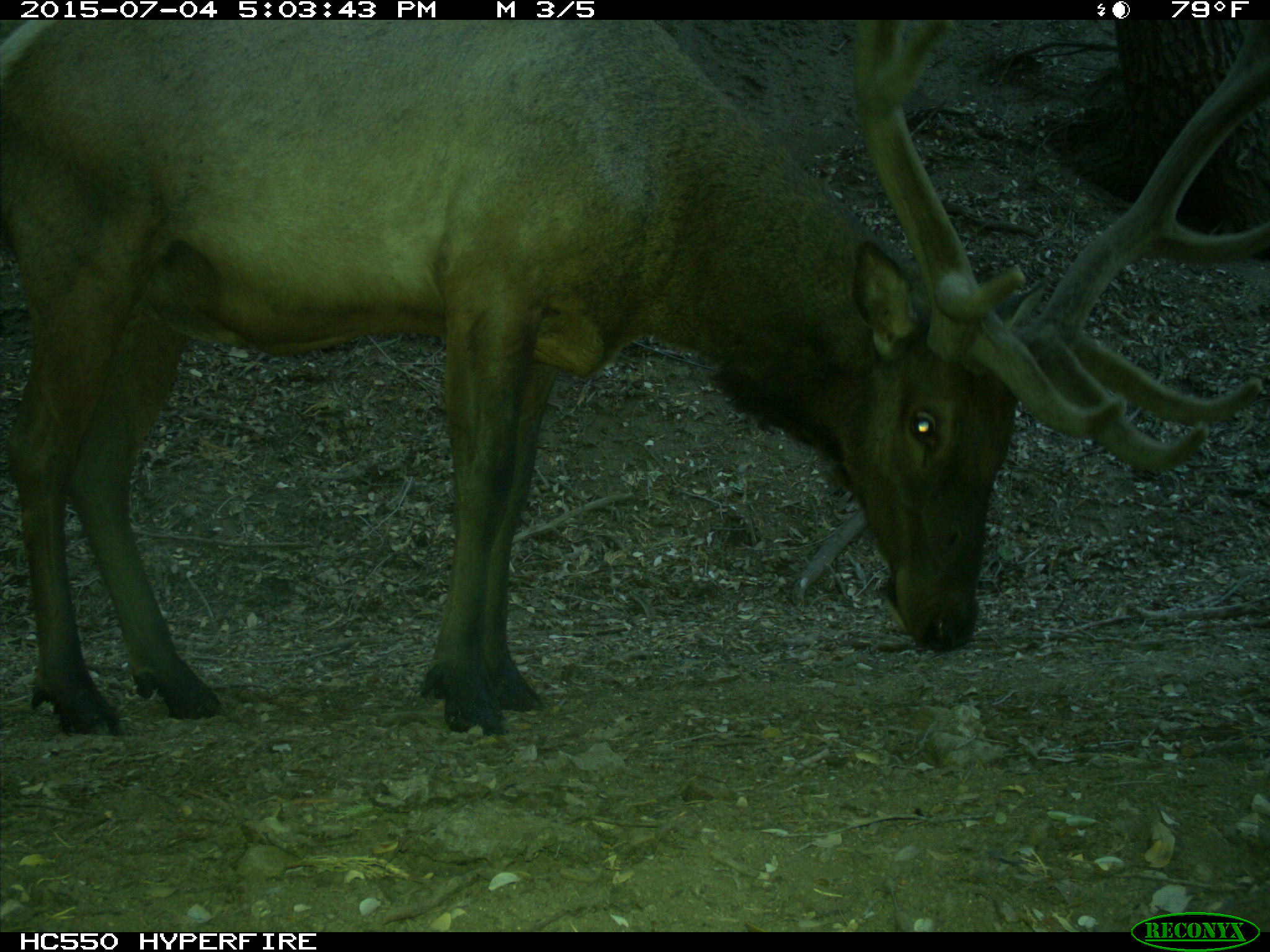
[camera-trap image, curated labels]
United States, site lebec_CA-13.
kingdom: Animalia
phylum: Chordata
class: Mammalia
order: Artiodactyla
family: Cervidae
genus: Cervus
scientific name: Cervus canadensis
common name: elk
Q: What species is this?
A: Cervus canadensis (elk).